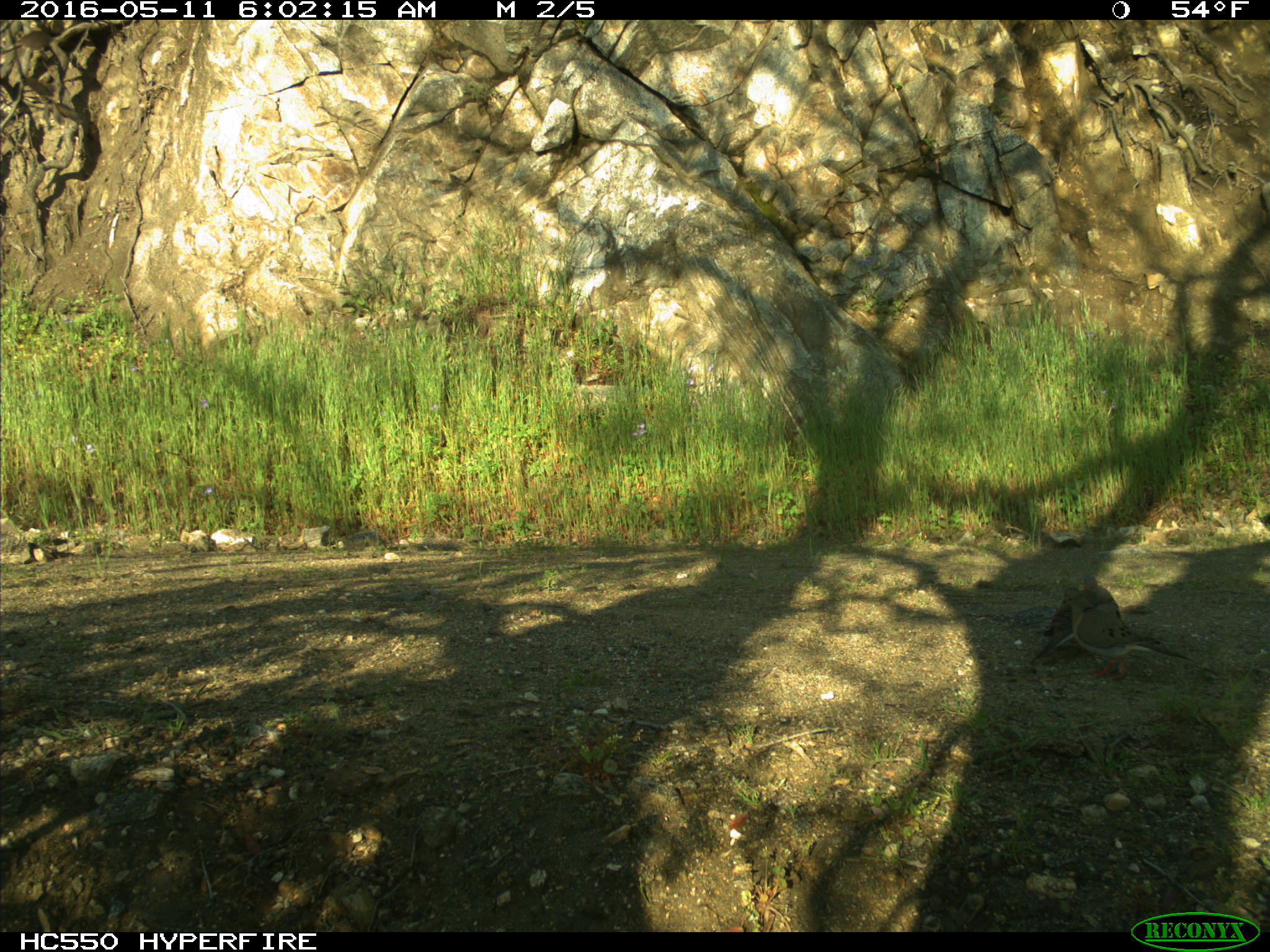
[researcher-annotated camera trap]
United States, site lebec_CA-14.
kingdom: Animalia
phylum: Chordata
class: Aves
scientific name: Aves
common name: birds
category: unidentified bird